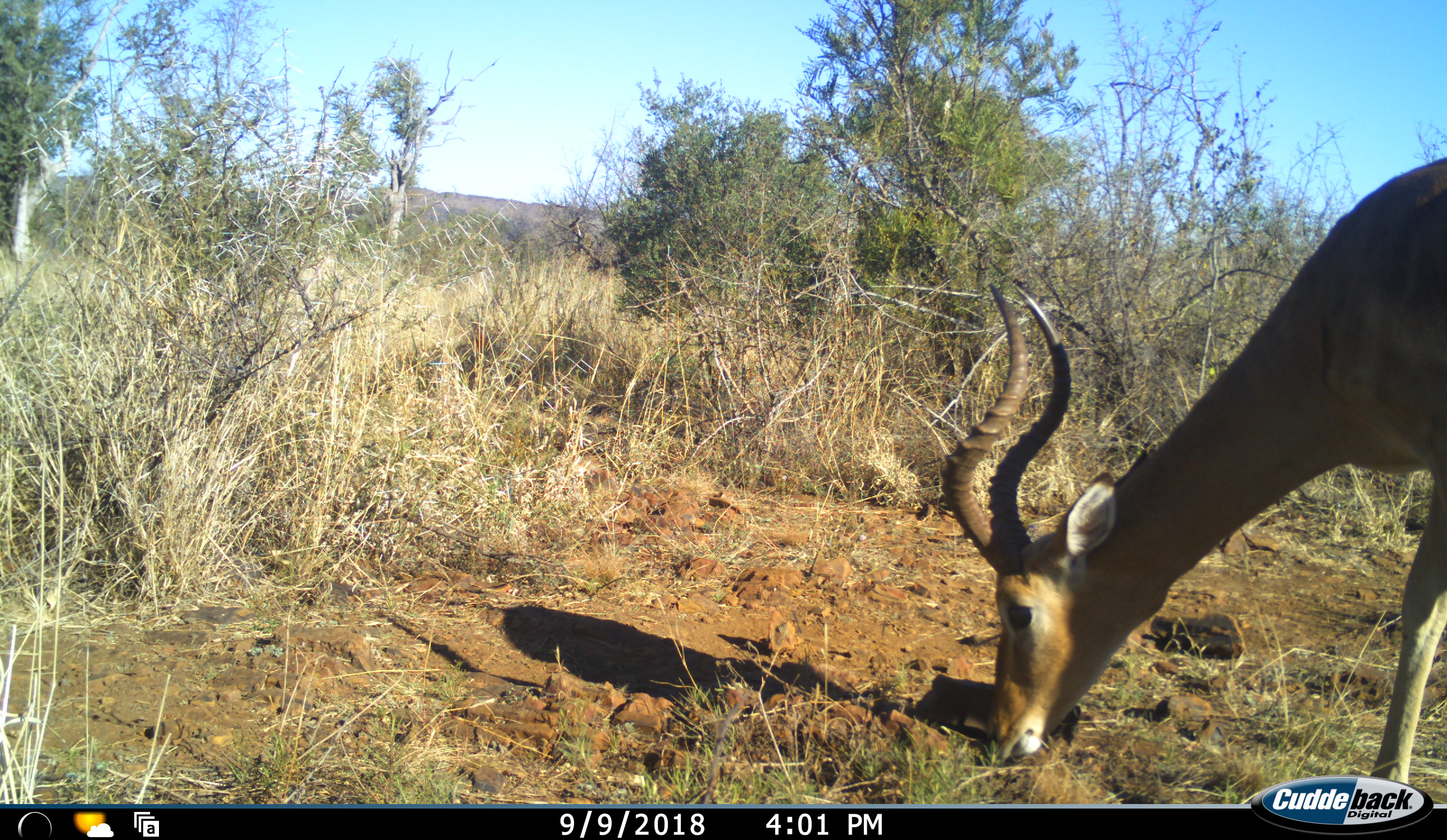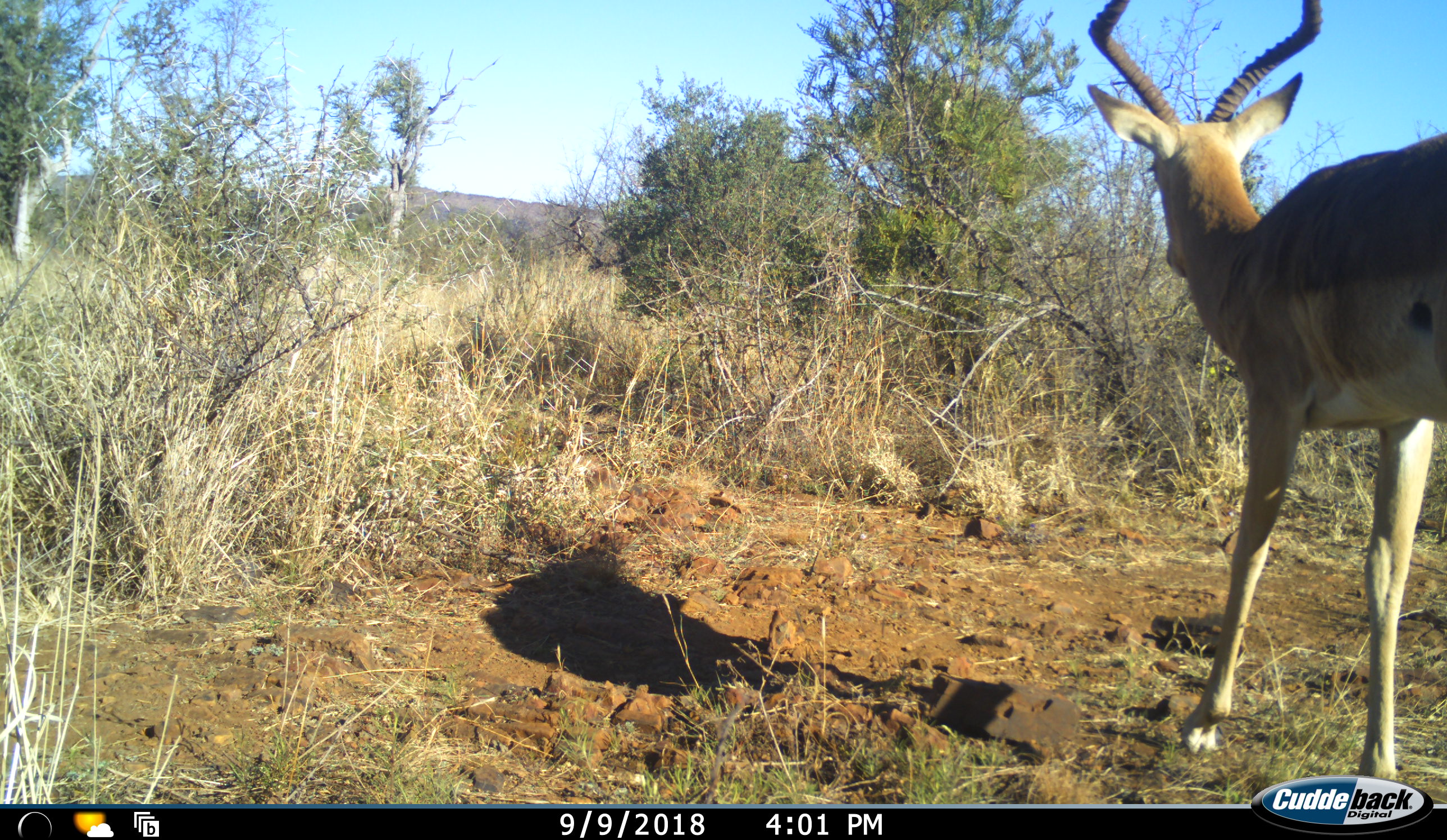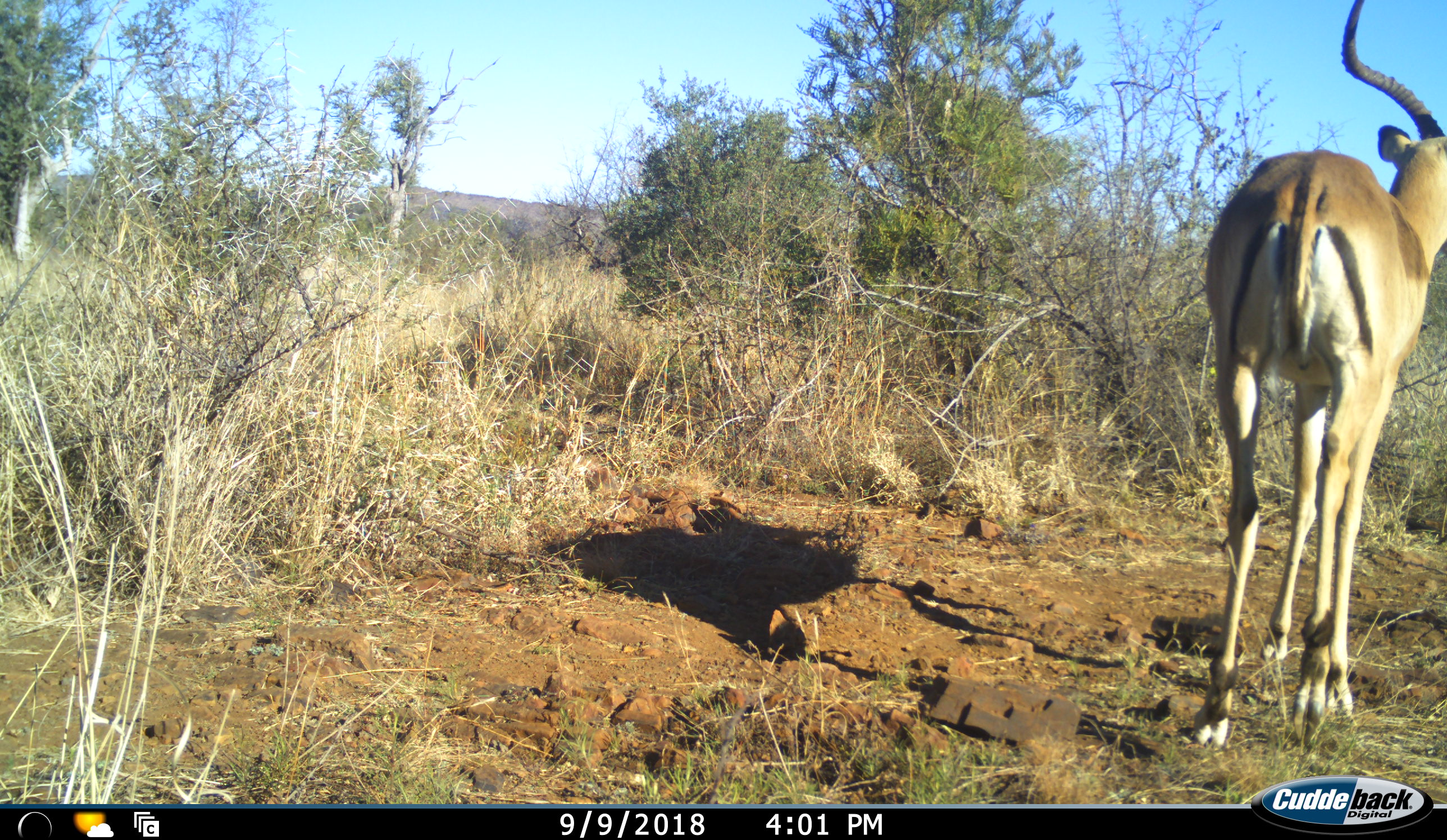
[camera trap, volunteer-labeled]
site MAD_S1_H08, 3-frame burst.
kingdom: Animalia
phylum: Chordata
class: Mammalia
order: Artiodactyla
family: Bovidae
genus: Aepyceros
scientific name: Aepyceros melampus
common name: impala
Impala (Aepyceros melampus), count 1. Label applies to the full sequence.